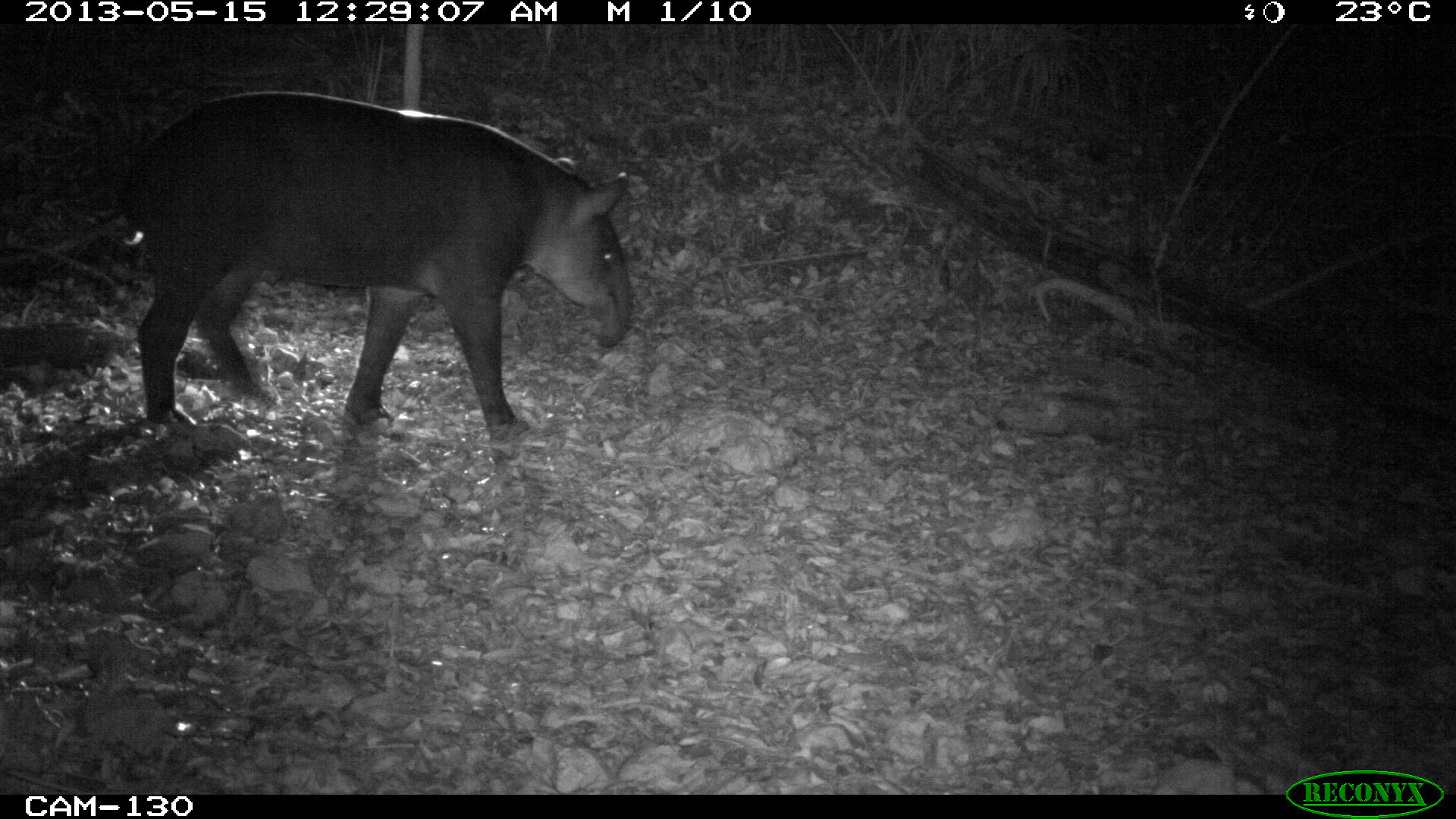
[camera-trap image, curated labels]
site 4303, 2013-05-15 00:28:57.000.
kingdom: Animalia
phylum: Chordata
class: Mammalia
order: Perissodactyla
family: Tapiridae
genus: Tapirus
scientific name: Tapirus bairdii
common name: baird's tapir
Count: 1.